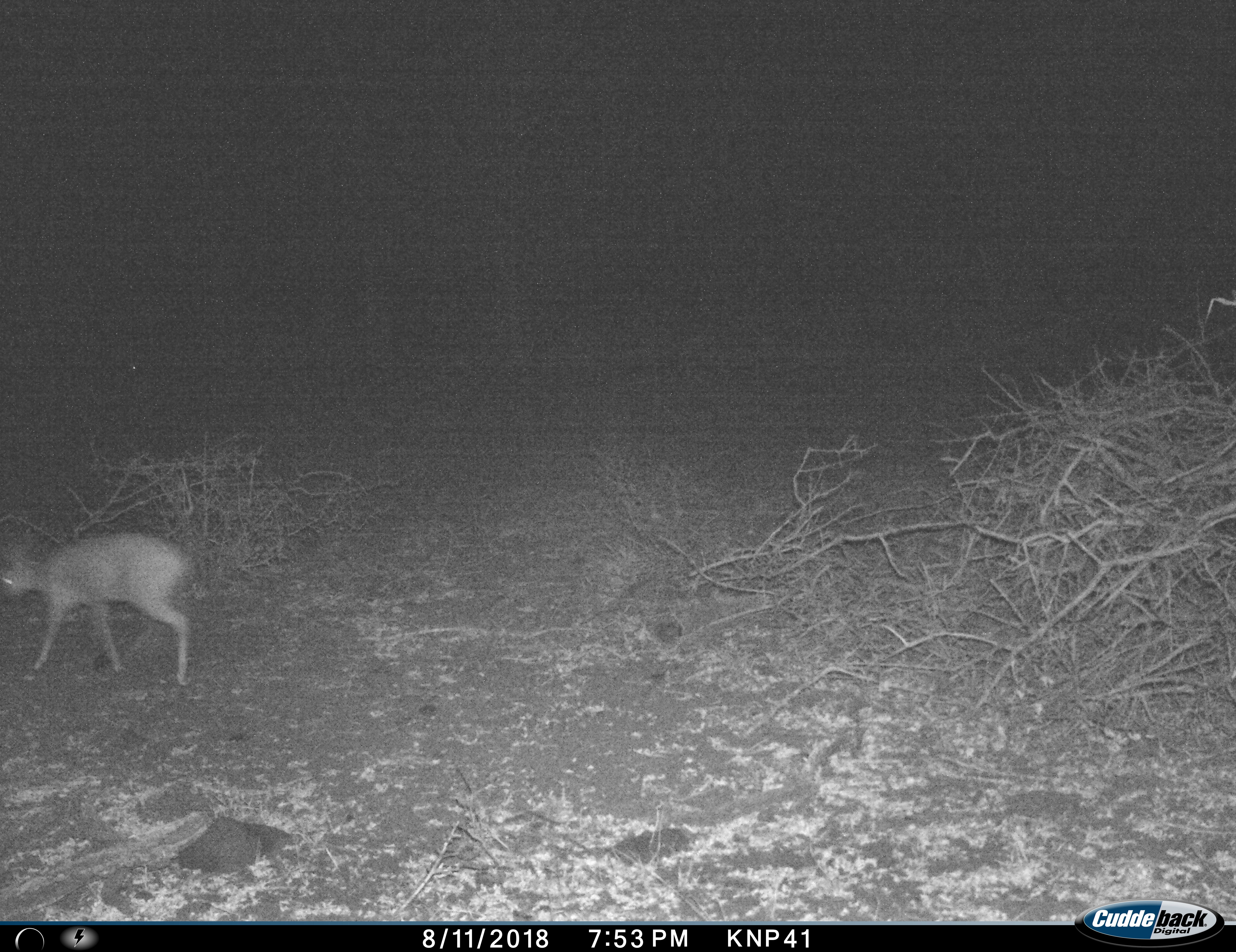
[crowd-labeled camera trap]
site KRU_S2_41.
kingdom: Animalia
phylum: Chordata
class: Mammalia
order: Artiodactyla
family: Bovidae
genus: Aepyceros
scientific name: Aepyceros melampus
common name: impala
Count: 1.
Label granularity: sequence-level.